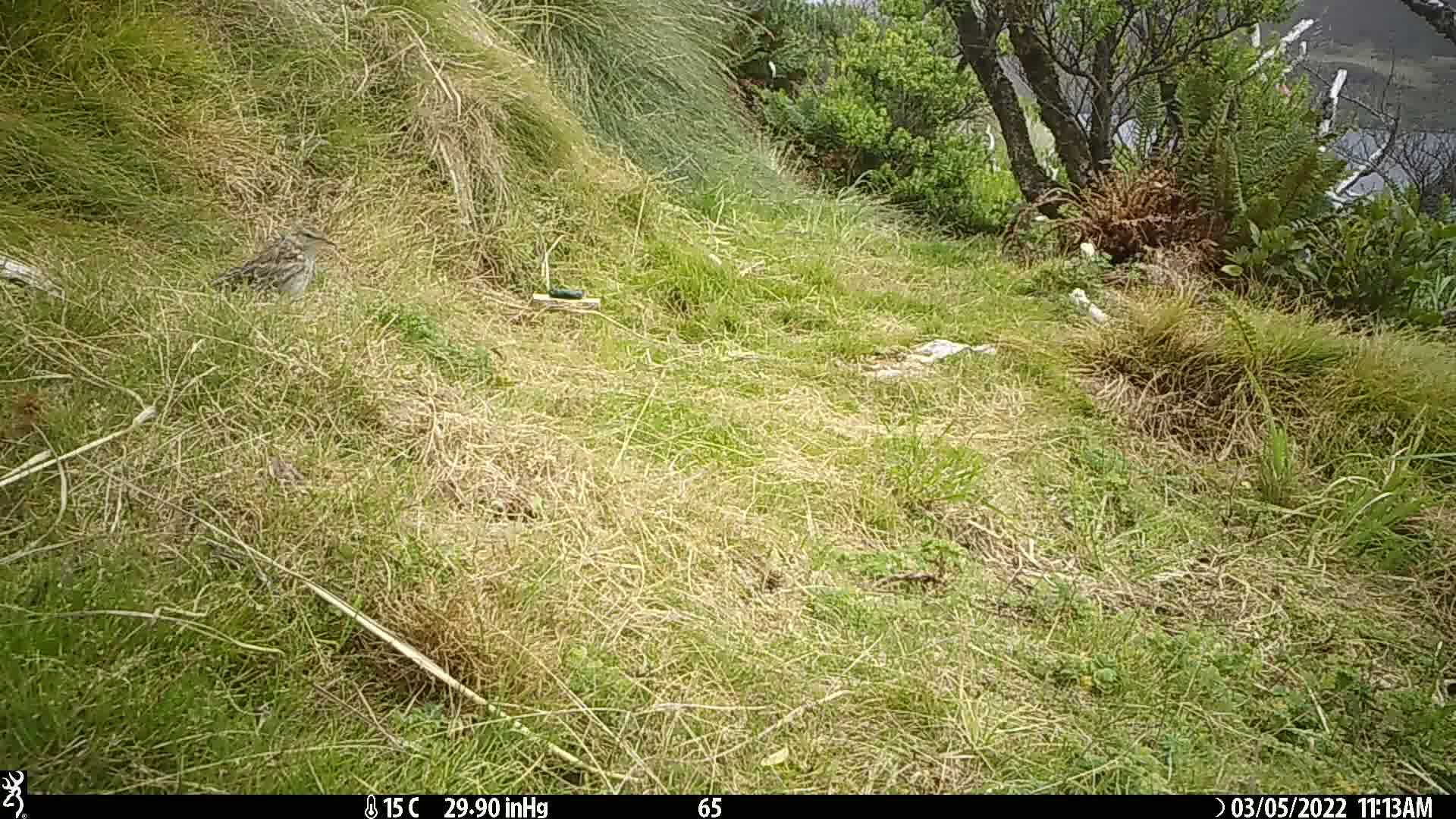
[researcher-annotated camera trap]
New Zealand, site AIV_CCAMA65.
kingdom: Animalia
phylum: Chordata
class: Aves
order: Passeriformes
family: Motacillidae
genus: Anthus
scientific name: Anthus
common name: pipit